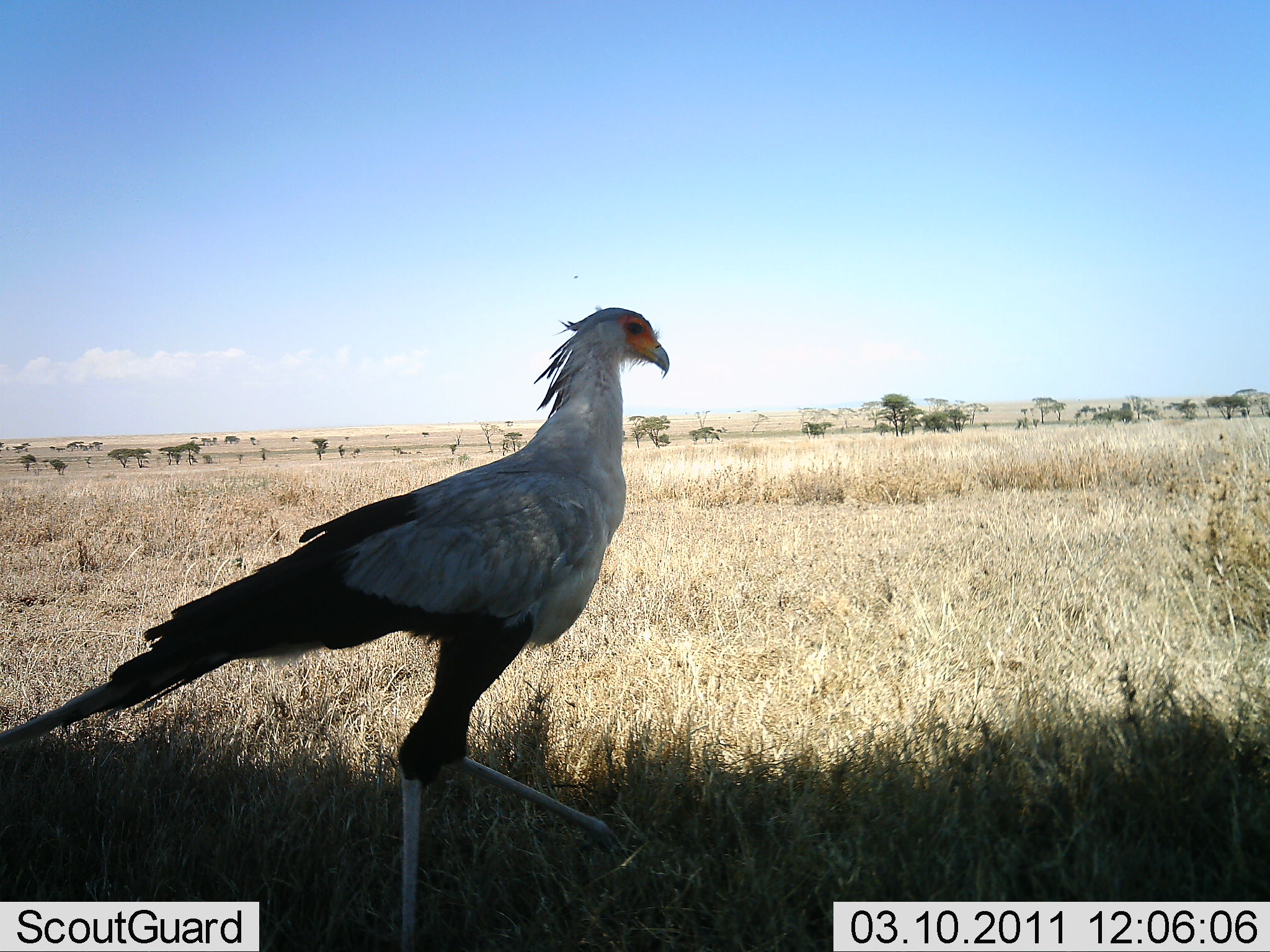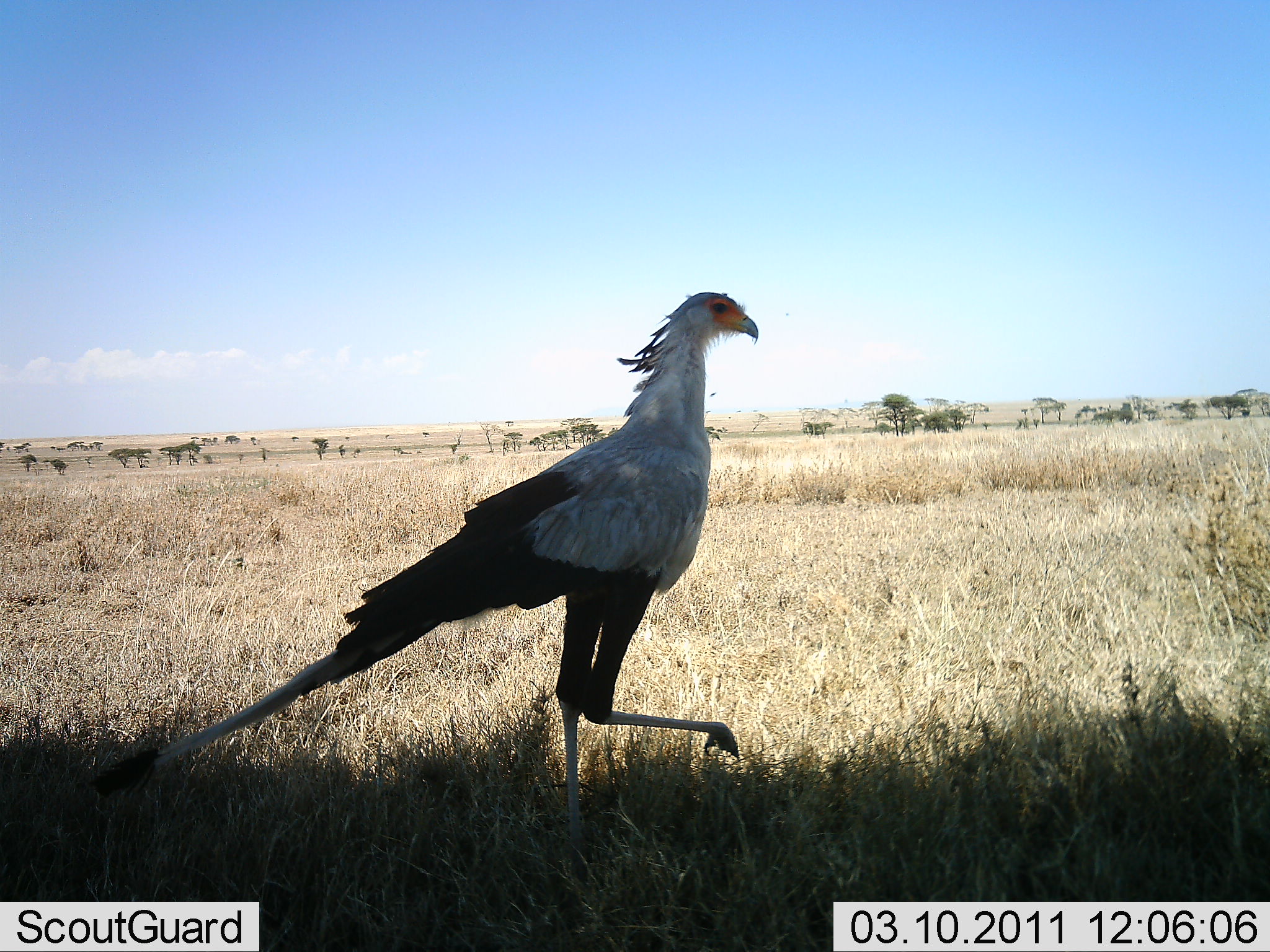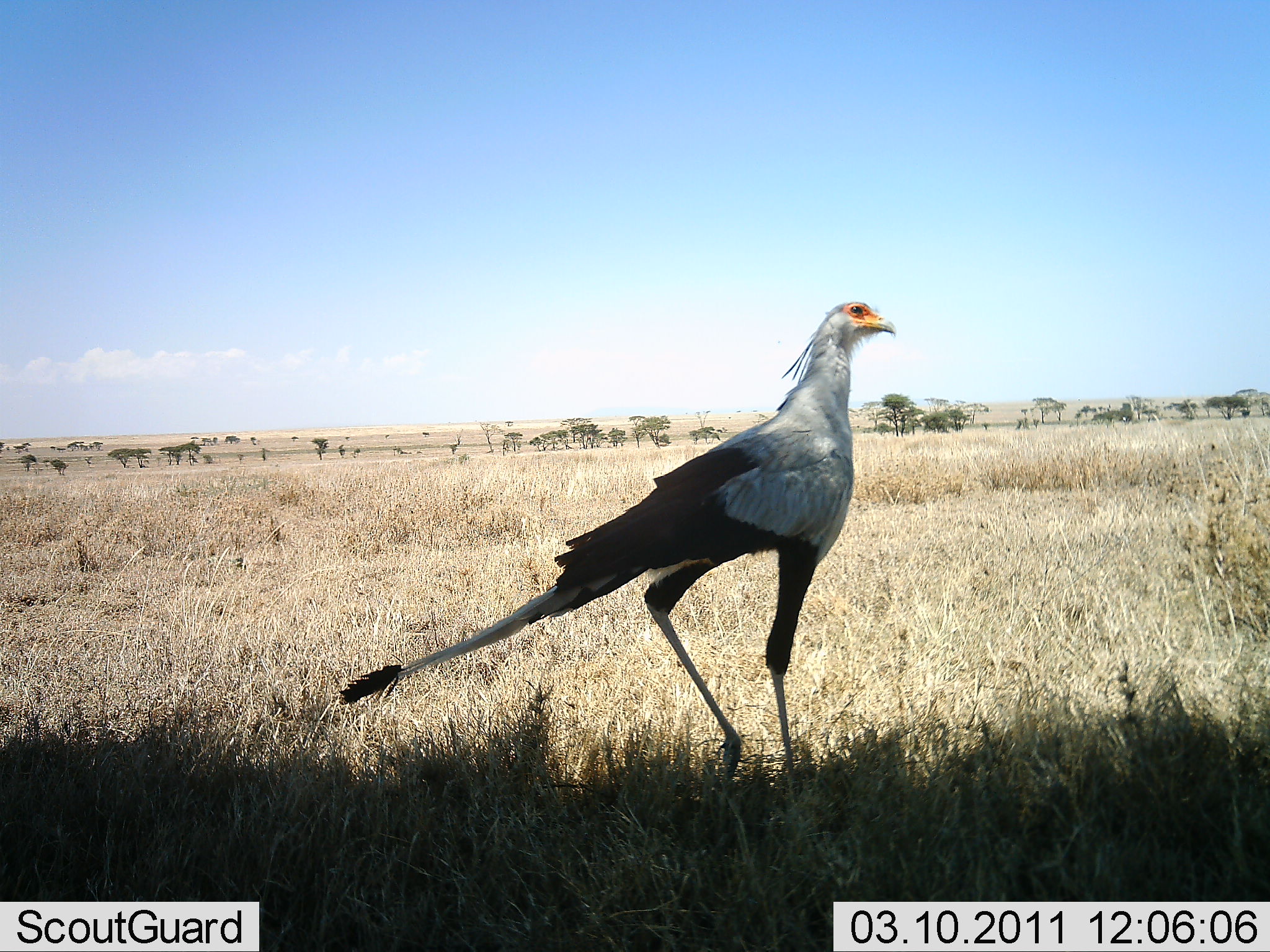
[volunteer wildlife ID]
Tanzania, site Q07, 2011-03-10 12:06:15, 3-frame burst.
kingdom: Animalia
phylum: Chordata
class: Aves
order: Accipitriformes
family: Sagittariidae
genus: Sagittarius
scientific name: Sagittarius serpentarius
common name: secretary bird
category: secretarybird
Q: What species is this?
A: Secretarybird (secretary bird) (Sagittarius serpentarius).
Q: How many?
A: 1.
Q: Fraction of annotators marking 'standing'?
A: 18%.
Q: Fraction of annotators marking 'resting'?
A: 0%.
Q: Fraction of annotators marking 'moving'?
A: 91%.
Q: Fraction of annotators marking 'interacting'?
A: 0%.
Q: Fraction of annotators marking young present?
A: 0%.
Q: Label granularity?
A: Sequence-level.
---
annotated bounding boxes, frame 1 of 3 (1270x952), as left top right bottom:
animal: 3 301 673 951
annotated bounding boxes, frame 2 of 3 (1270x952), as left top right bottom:
animal: 86 287 758 870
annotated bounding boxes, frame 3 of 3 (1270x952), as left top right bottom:
animal: 336 299 895 816